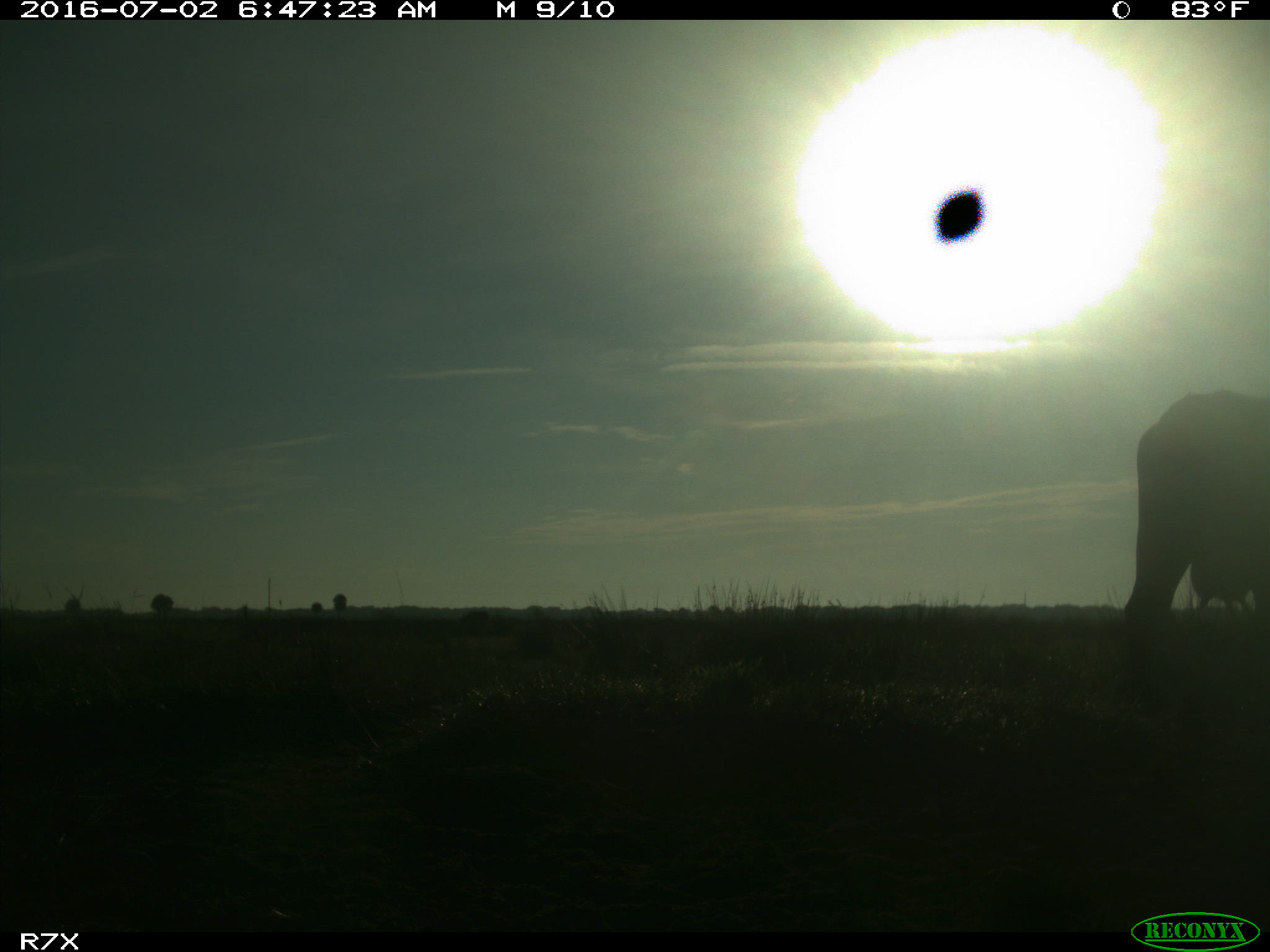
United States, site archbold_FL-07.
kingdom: Animalia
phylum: Chordata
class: Mammalia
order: Artiodactyla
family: Bovidae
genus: Bos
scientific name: Bos taurus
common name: domestic cow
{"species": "Bos taurus (domestic cow)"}